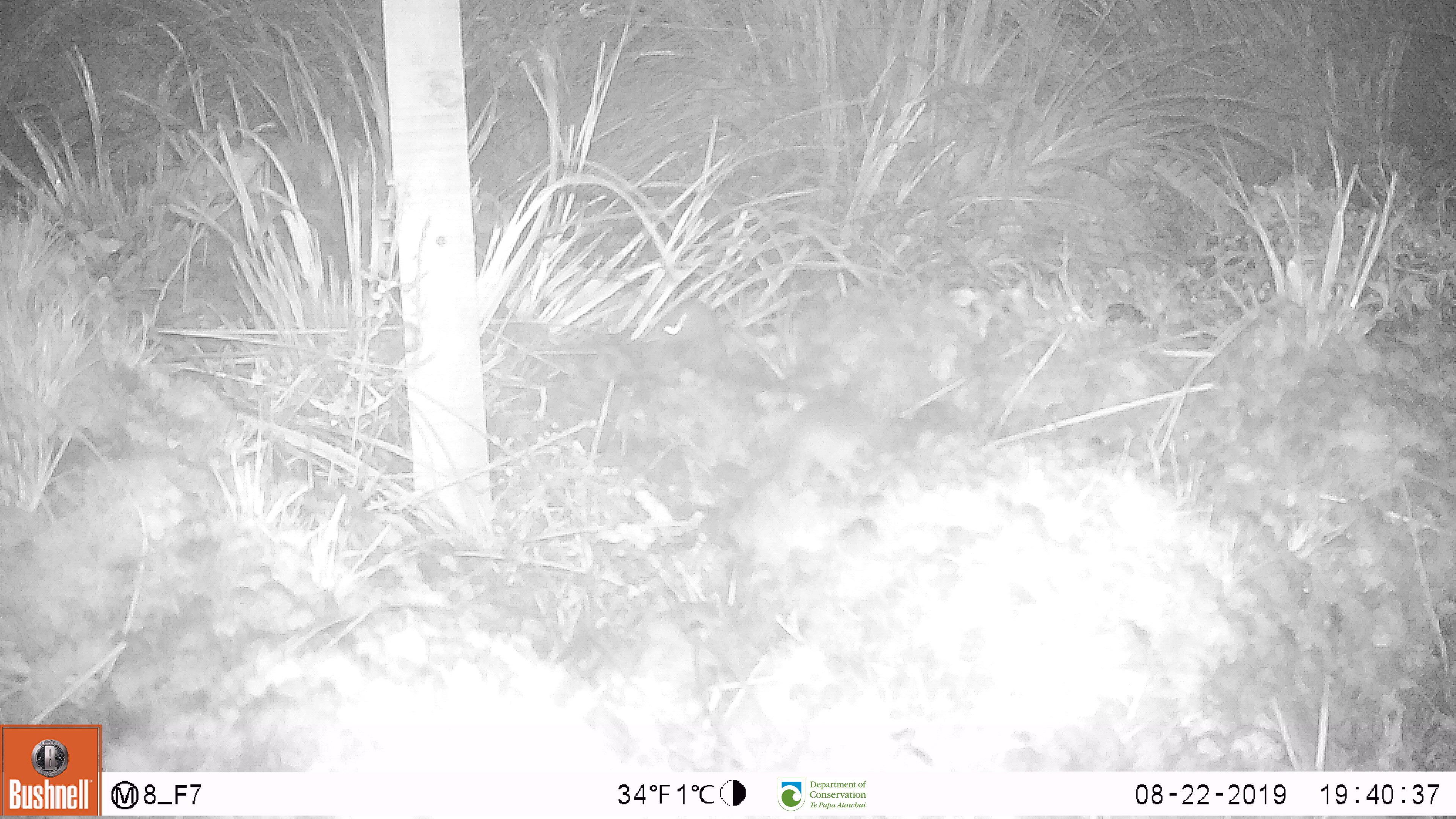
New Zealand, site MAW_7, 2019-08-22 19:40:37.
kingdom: Animalia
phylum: Chordata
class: Mammalia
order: Rodentia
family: Muridae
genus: Mus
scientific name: Mus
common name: mouse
Mouse (Mus).